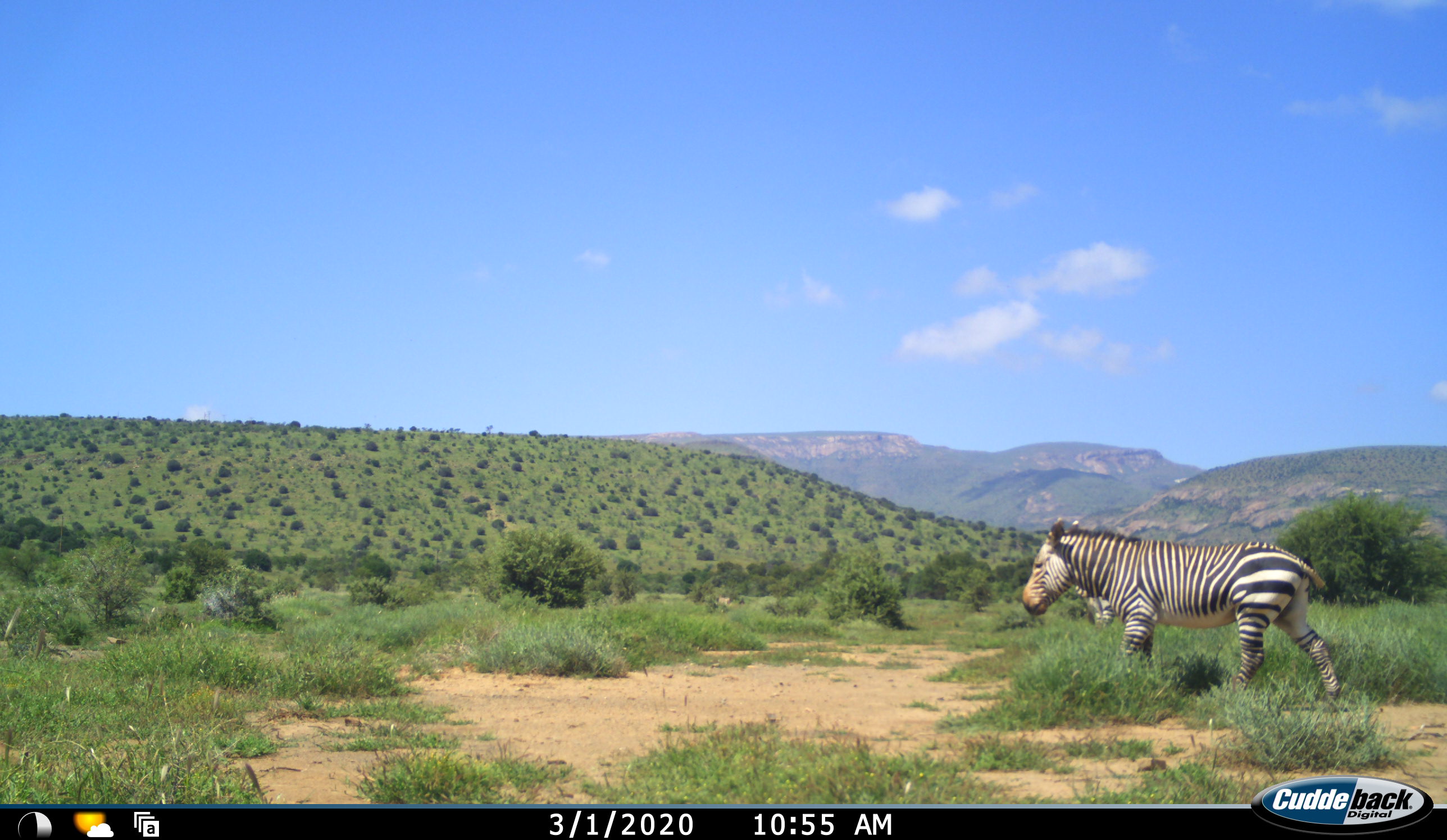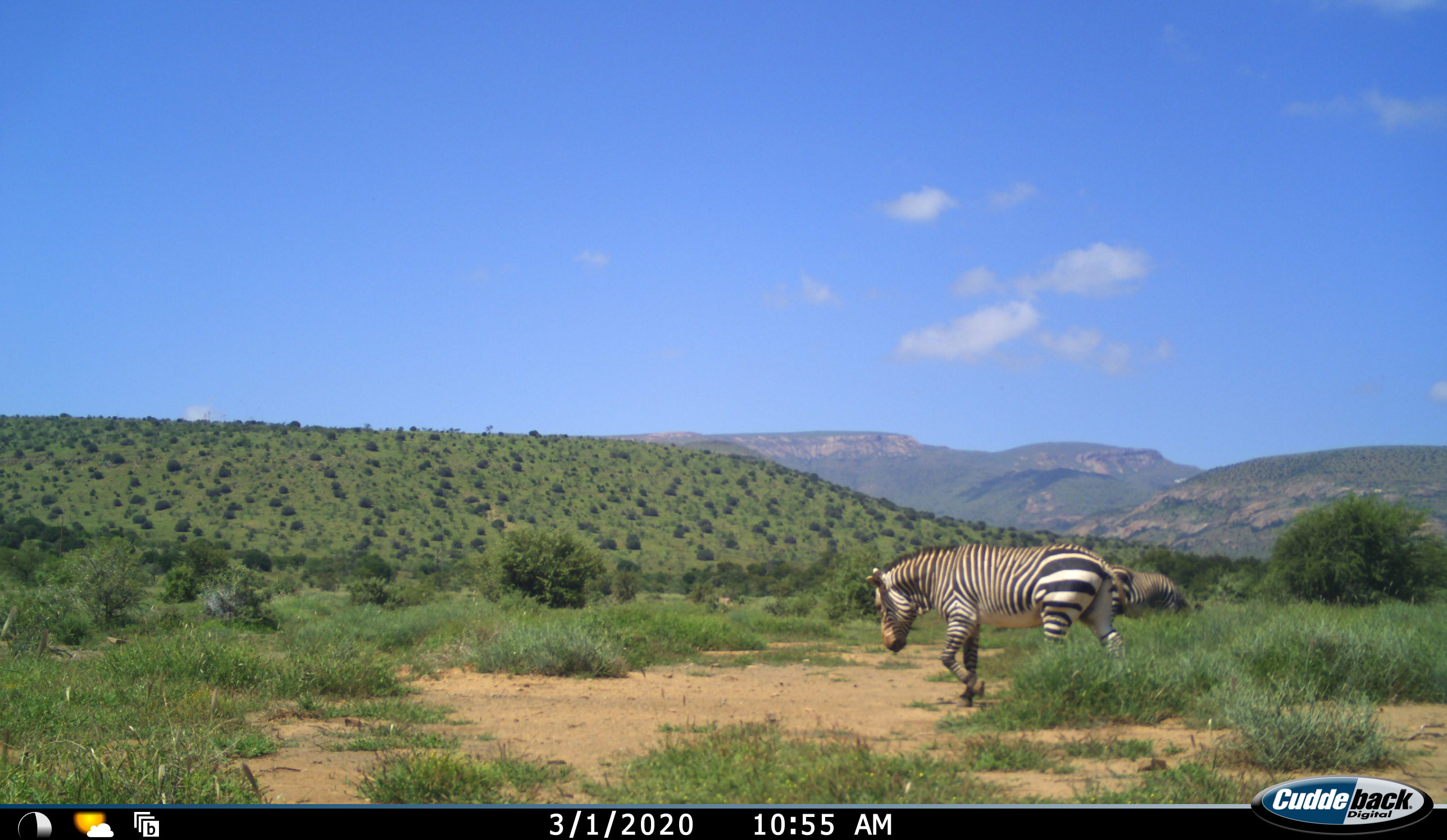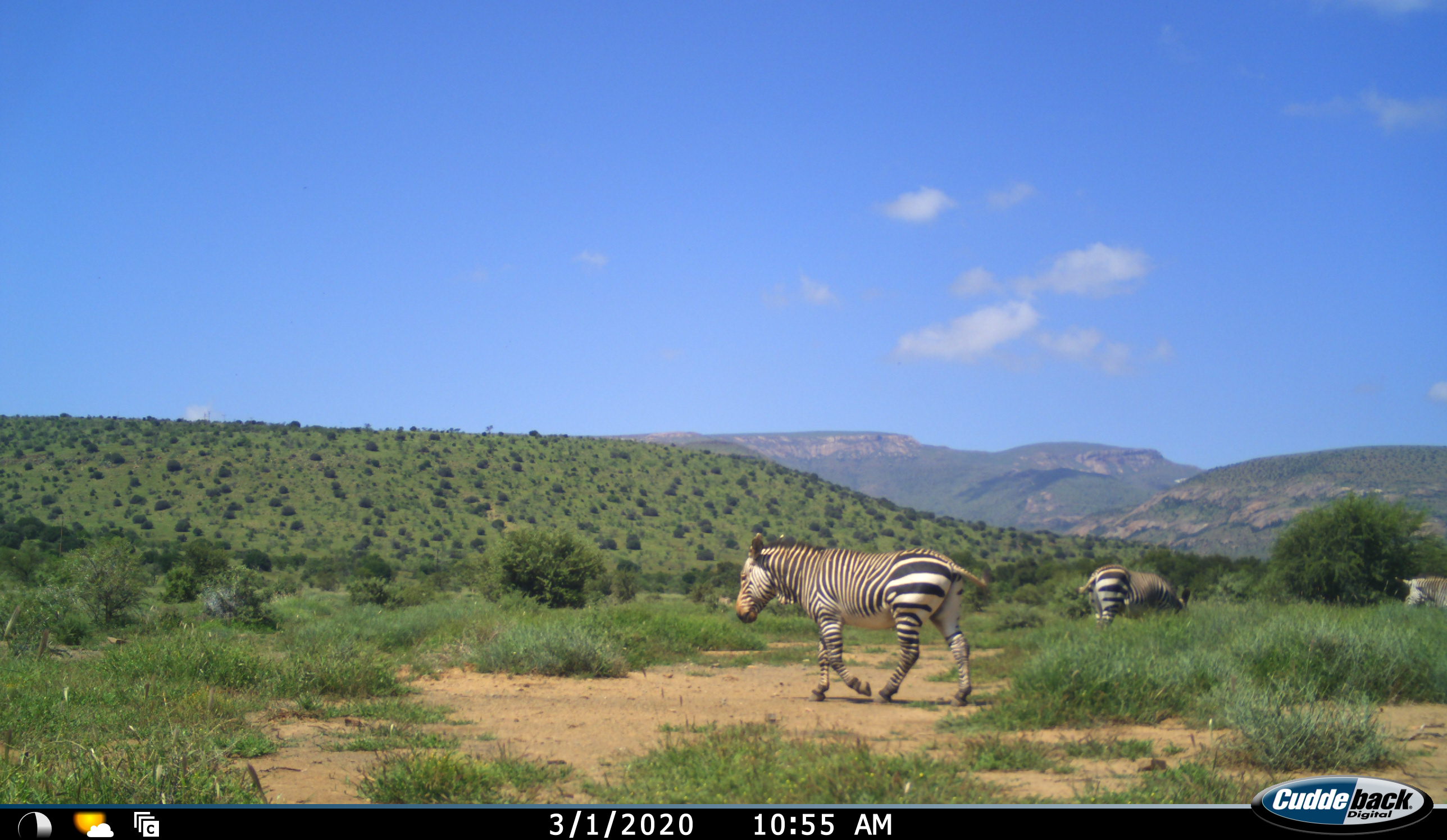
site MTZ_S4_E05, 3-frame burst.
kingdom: Animalia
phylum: Chordata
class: Mammalia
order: Perissodactyla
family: Equidae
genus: Equus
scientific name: Equus zebra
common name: mountain zebra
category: zebramountain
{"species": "zebramountain (mountain zebra) (Equus zebra)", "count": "3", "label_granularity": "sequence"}